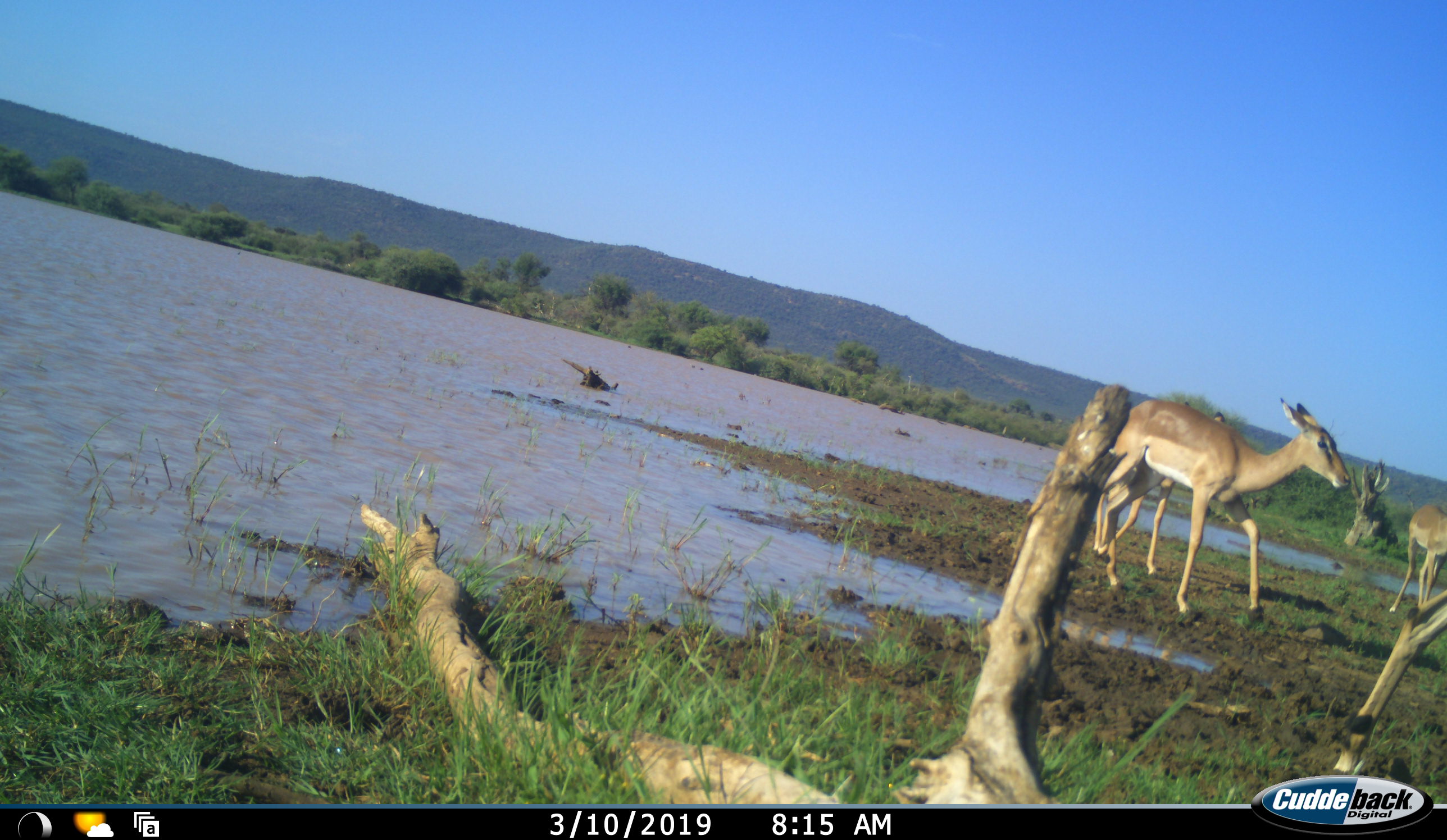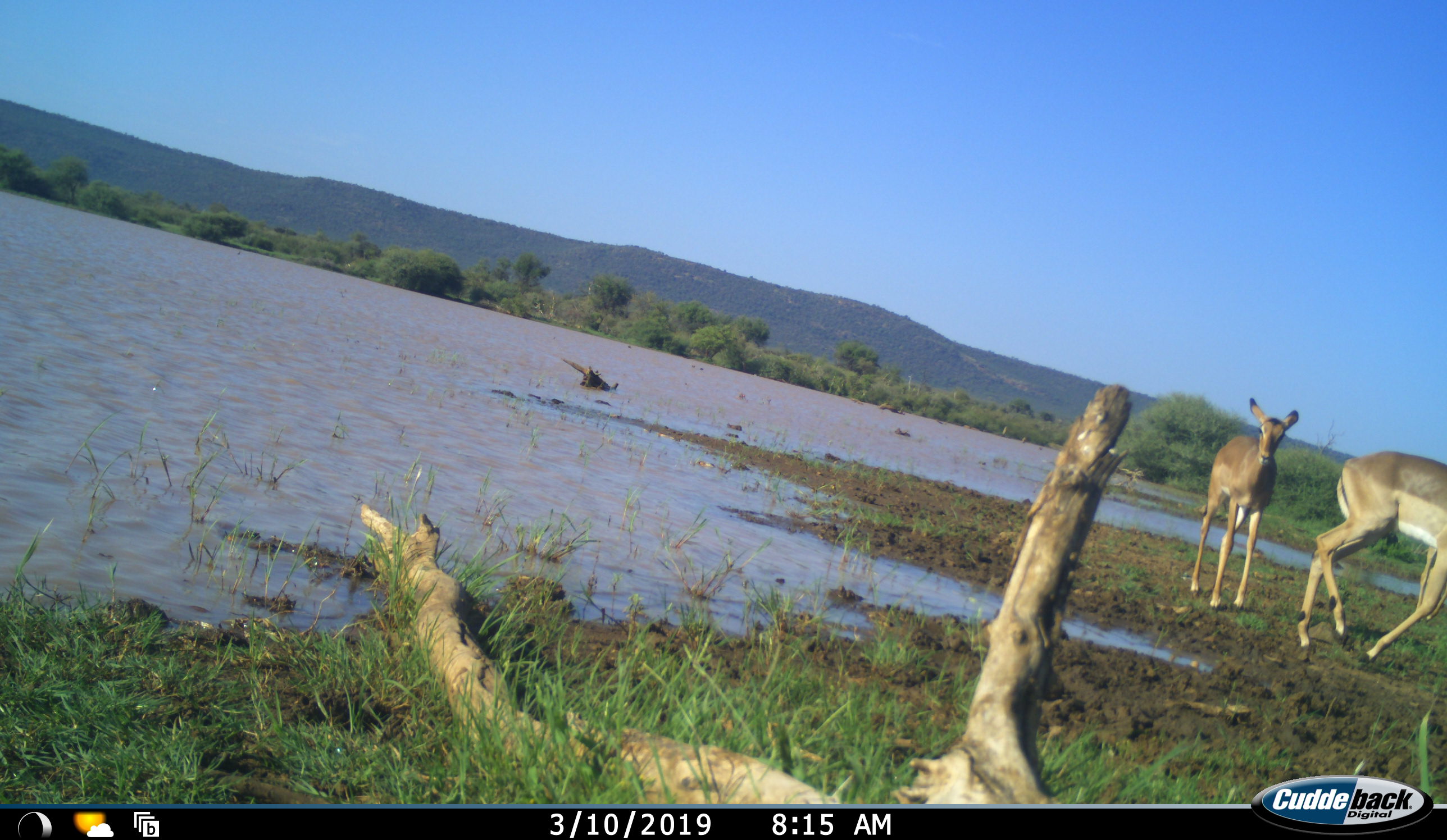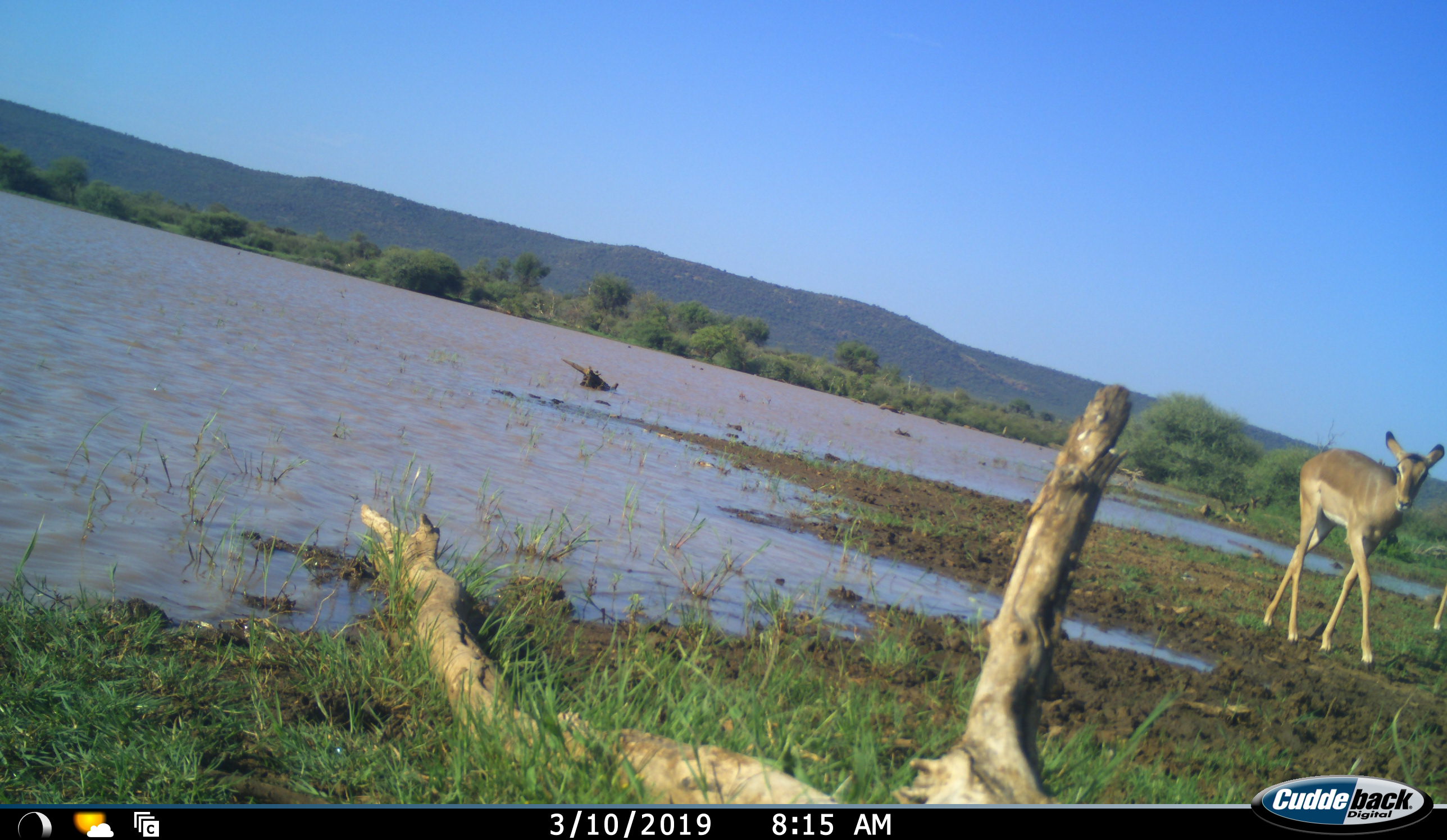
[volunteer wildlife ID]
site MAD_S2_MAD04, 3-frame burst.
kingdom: Animalia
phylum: Chordata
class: Mammalia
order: Artiodactyla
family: Bovidae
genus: Aepyceros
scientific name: Aepyceros melampus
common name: impala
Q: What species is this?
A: Impala (Aepyceros melampus).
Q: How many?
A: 3.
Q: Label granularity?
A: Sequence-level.